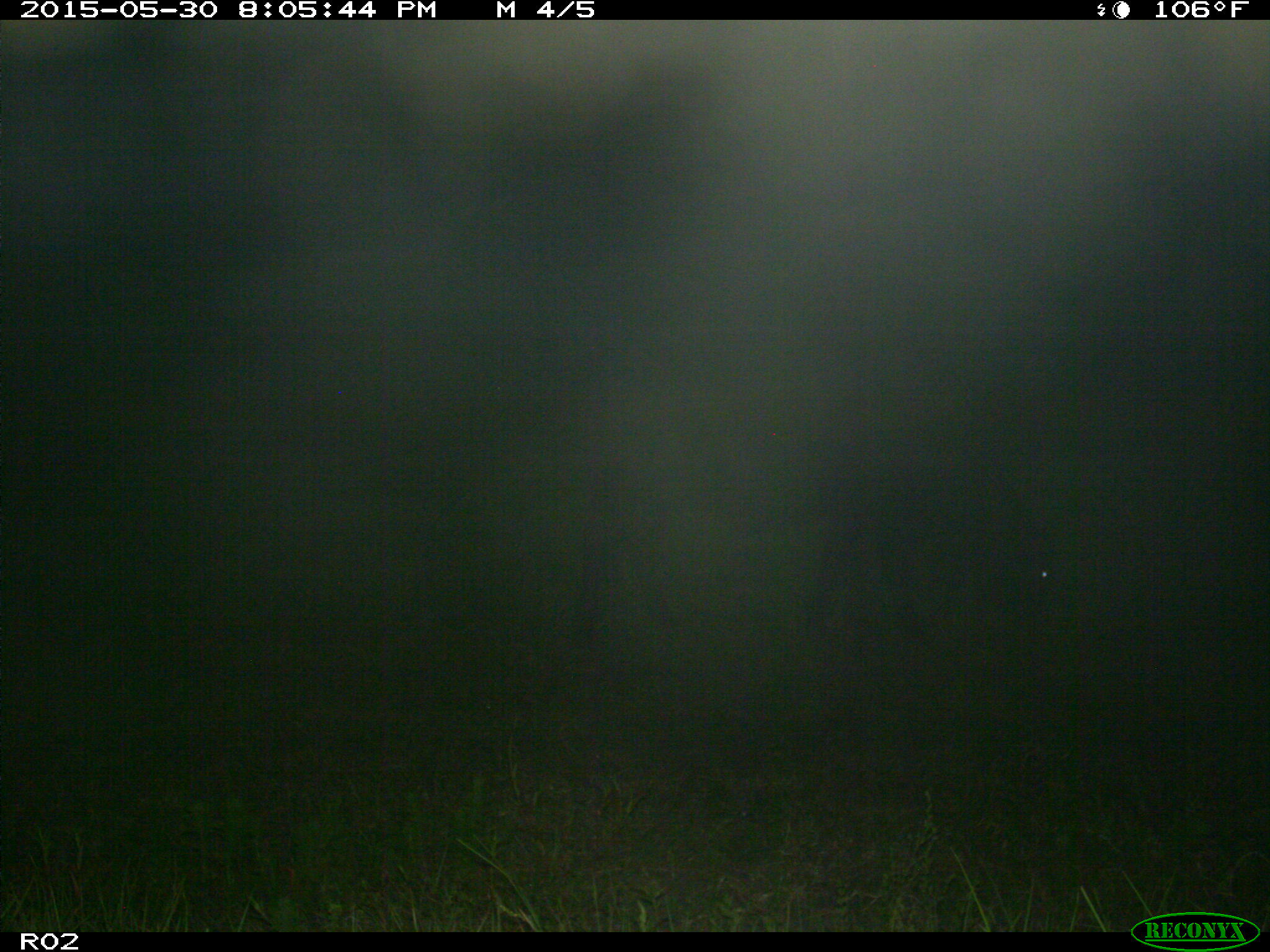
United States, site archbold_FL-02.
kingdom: Animalia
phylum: Chordata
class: Mammalia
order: Artiodactyla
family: Bovidae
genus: Bos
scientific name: Bos taurus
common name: domestic cow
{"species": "Bos taurus (domestic cow)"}